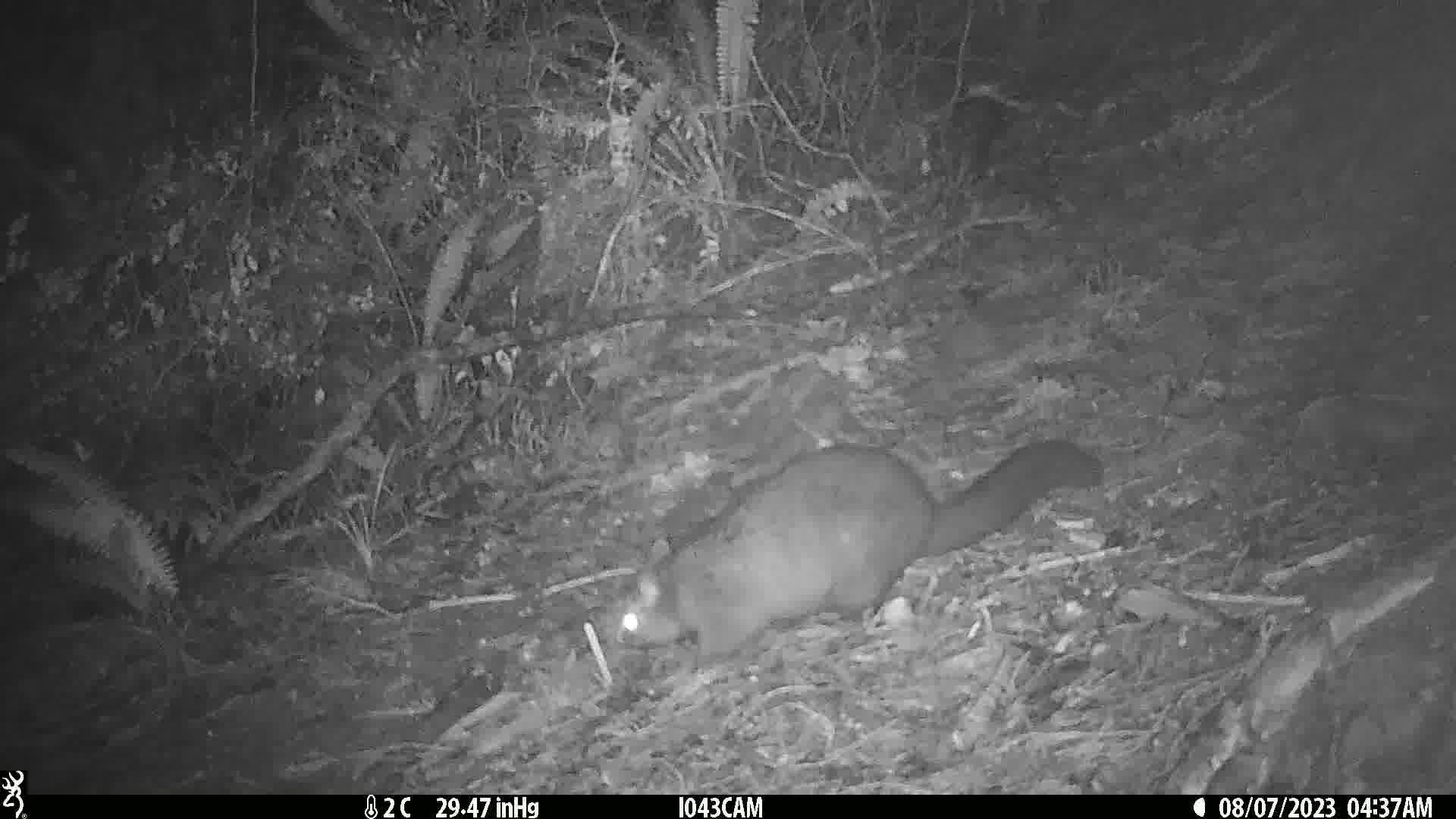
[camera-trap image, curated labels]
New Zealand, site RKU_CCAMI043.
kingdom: Animalia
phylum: Chordata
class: Mammalia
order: Diprotodontia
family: Phalangeridae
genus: Trichosurus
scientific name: Trichosurus vulpecula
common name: common brushtail possum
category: possum